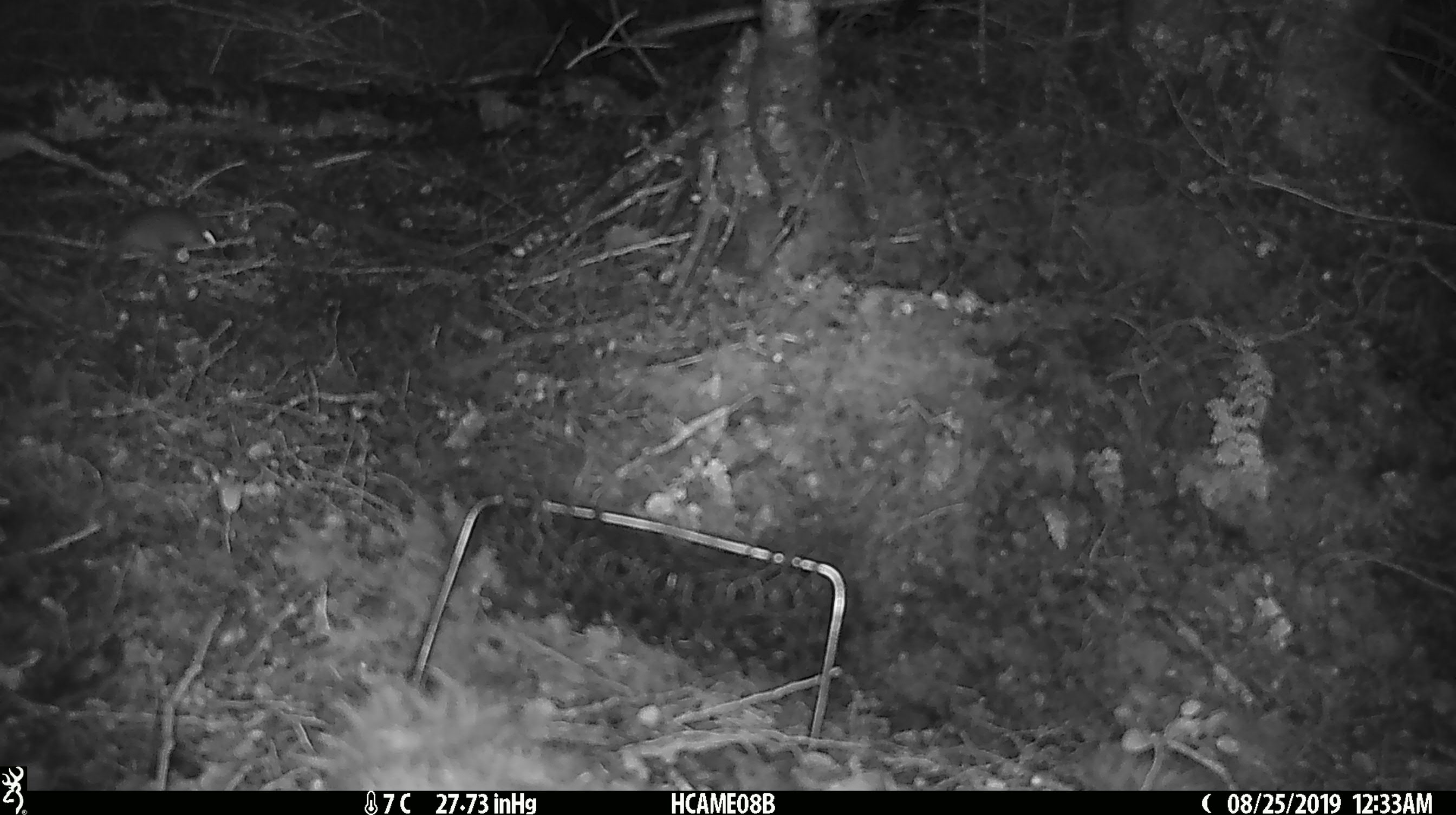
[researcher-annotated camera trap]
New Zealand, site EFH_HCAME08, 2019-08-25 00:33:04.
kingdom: Animalia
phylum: Chordata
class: Mammalia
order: Rodentia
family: Muridae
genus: Mus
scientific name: Mus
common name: mouse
Mouse (Mus).